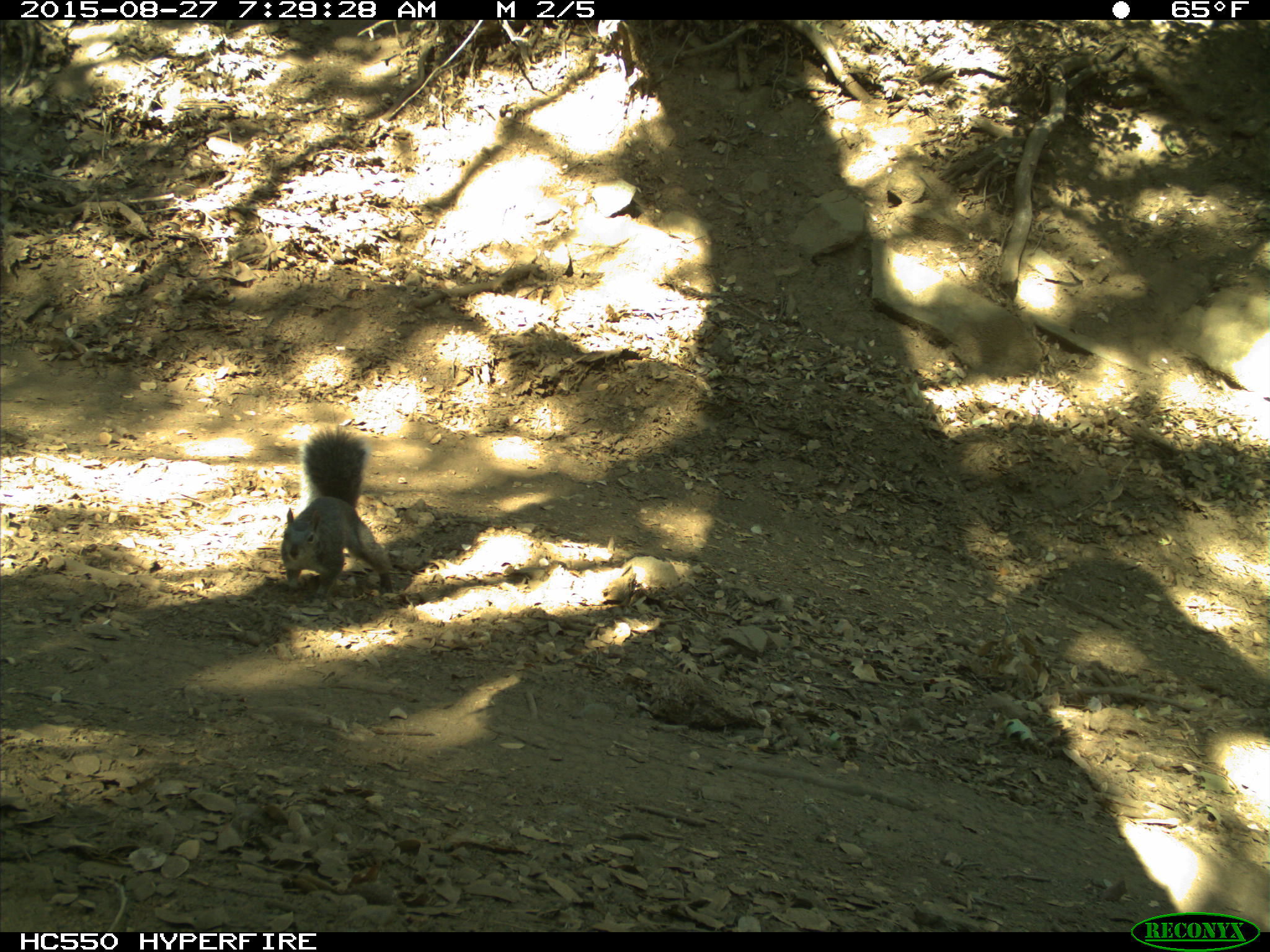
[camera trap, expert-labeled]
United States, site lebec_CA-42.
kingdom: Animalia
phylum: Chordata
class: Mammalia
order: Rodentia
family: Sciuridae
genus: Sciurus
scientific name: Sciurus carolinensis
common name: eastern gray squirrel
Sciurus carolinensis (eastern gray squirrel).